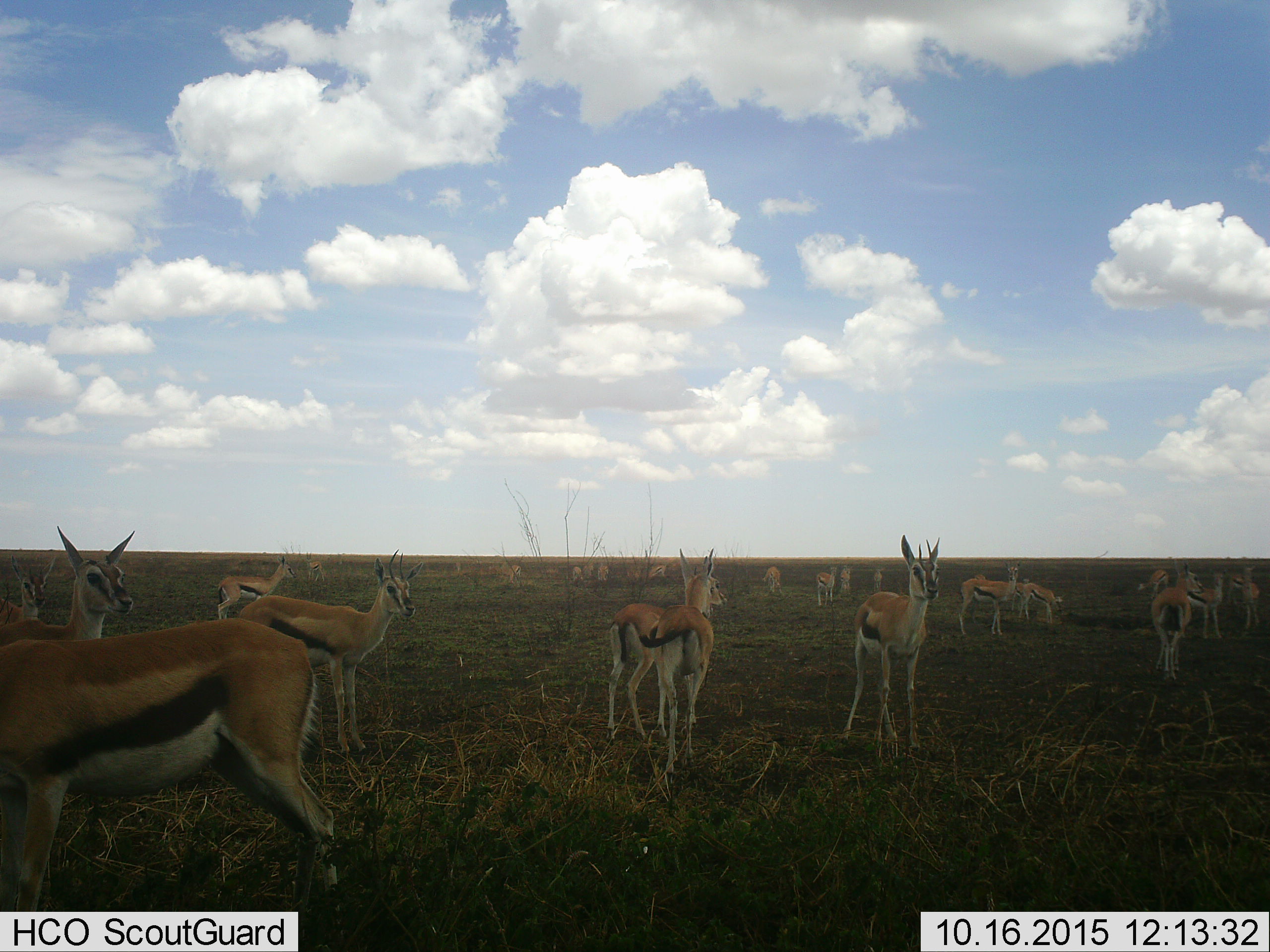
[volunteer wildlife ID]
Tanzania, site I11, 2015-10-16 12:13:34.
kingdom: Animalia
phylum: Chordata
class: Mammalia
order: Artiodactyla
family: Bovidae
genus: Eudorcas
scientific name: Eudorcas thomsonii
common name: thomson's gazelle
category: gazellethomsons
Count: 11-50.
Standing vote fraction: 86%.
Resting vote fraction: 0%.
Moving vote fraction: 43%.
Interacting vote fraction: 0%.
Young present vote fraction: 0%.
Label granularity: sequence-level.